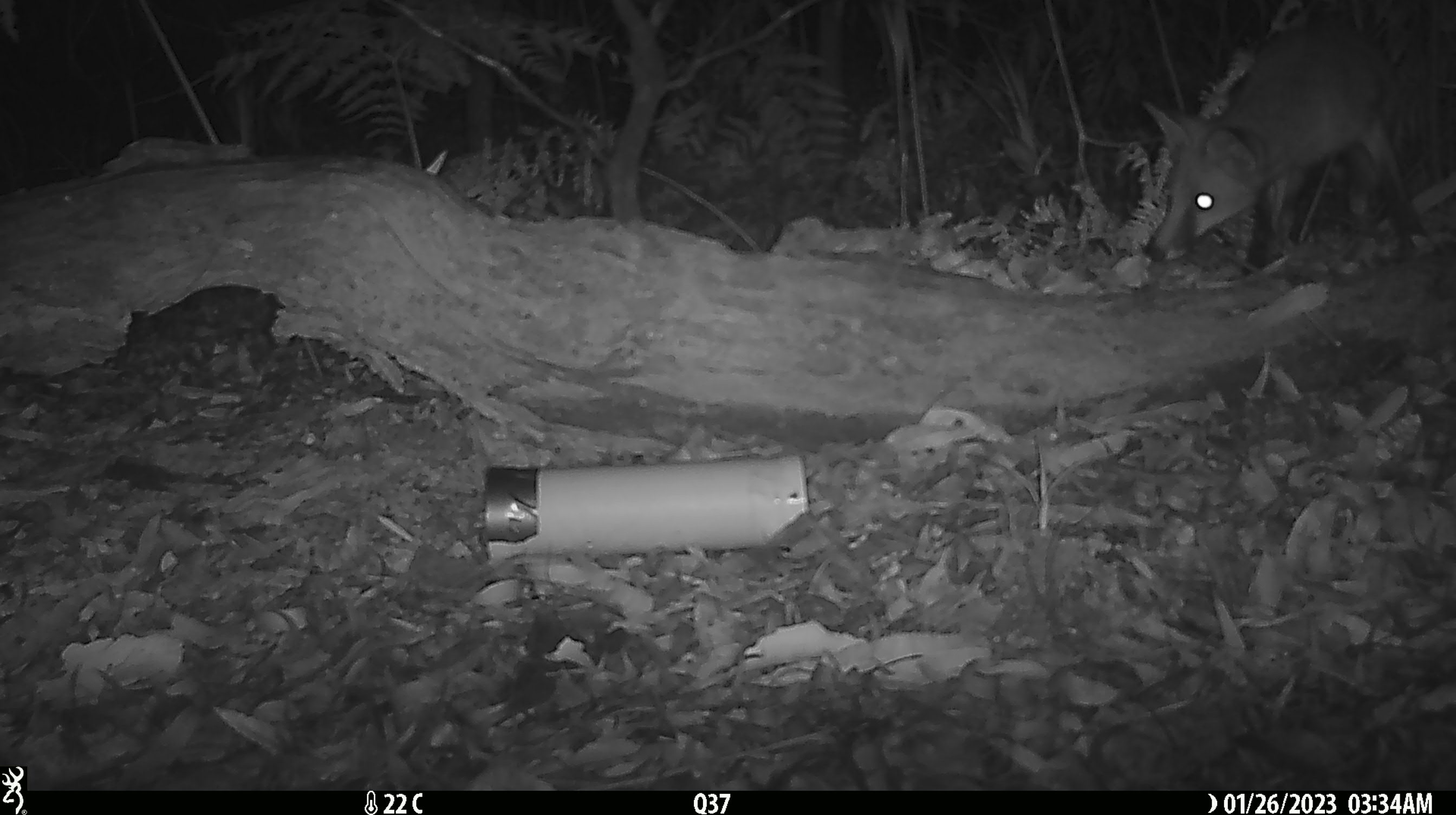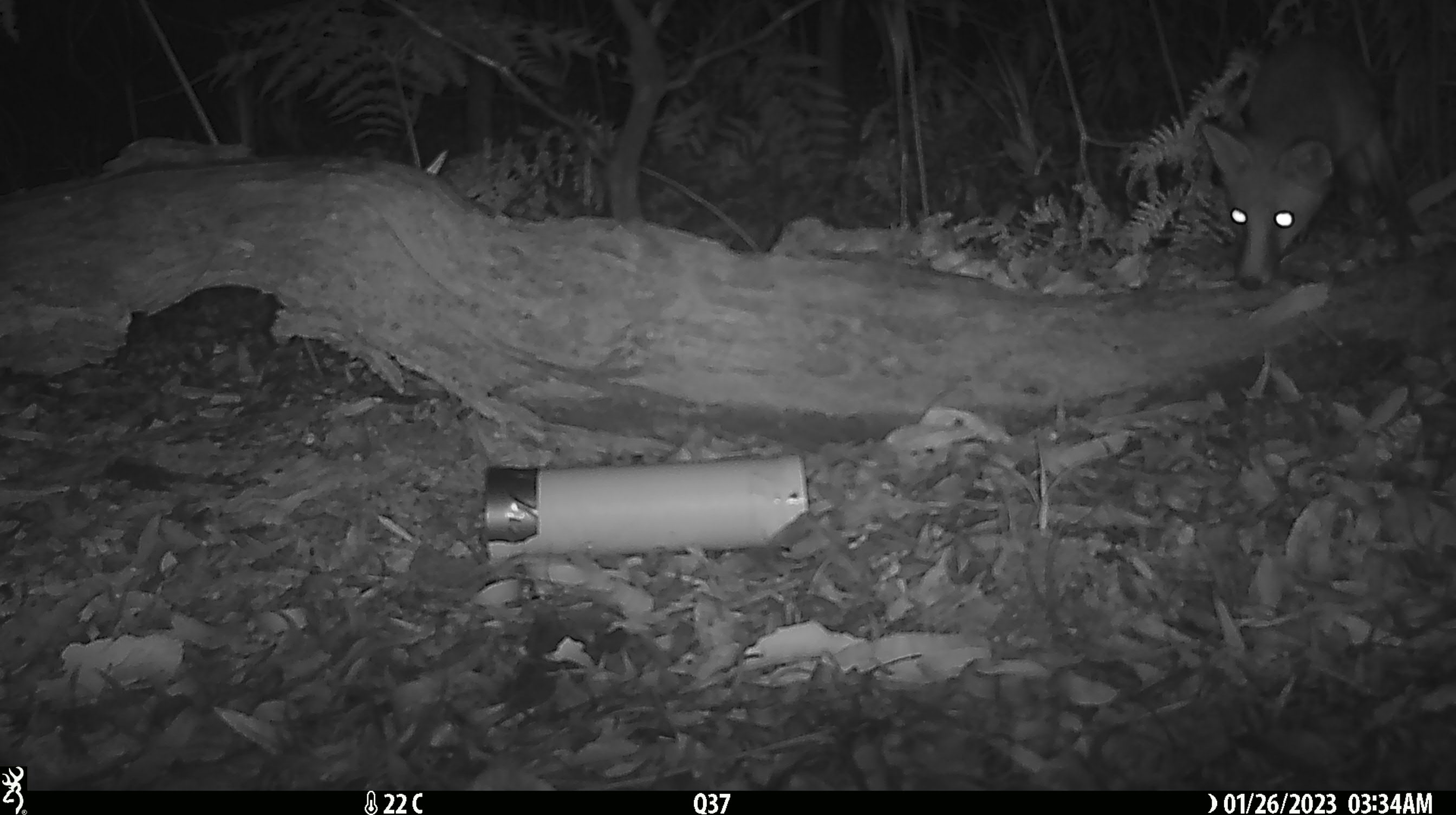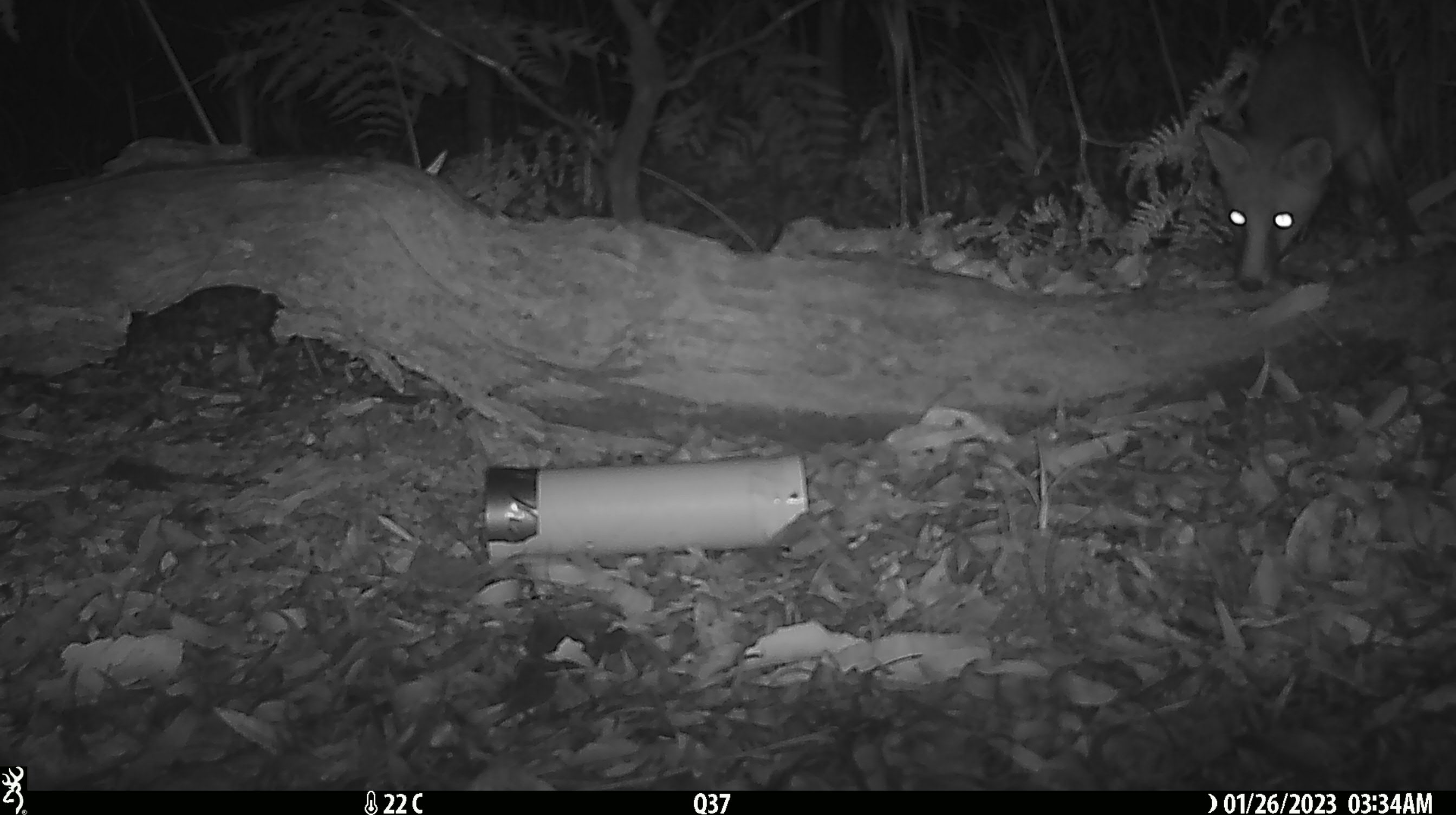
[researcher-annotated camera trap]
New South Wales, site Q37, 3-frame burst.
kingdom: Animalia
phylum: Chordata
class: Mammalia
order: Carnivora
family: Canidae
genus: Vulpes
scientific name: Vulpes vulpes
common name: red fox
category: fox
Fox (red fox) (Vulpes vulpes).